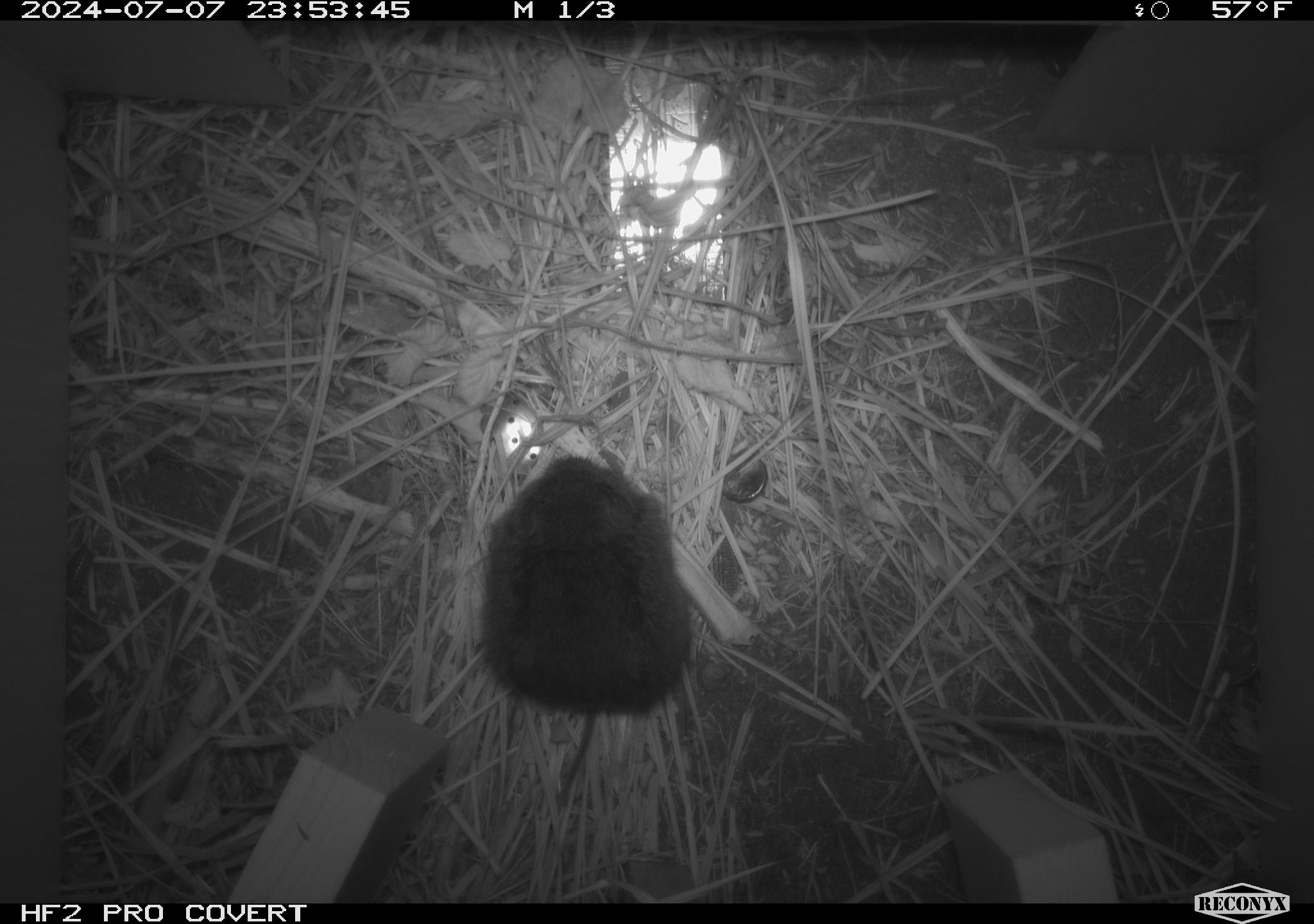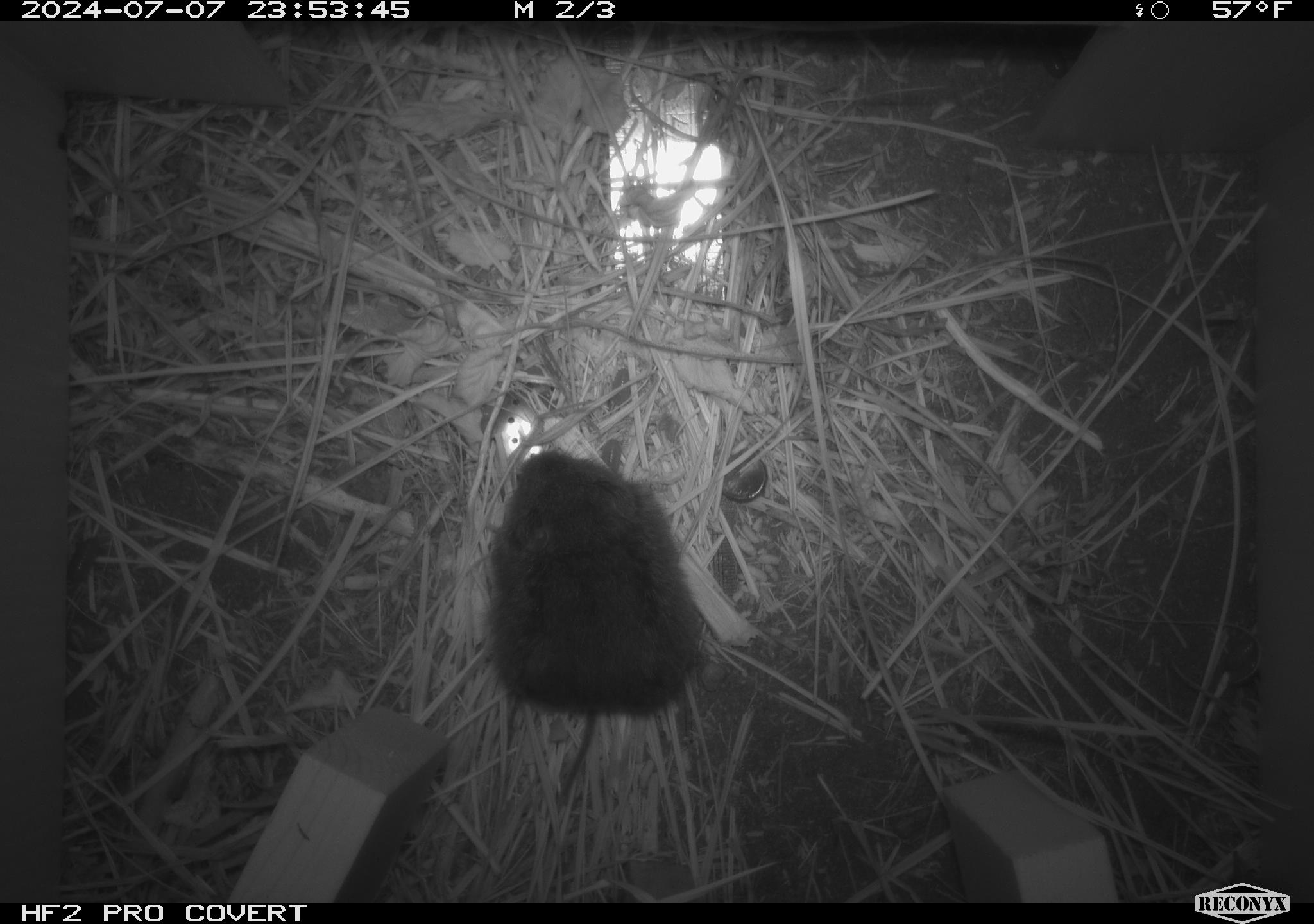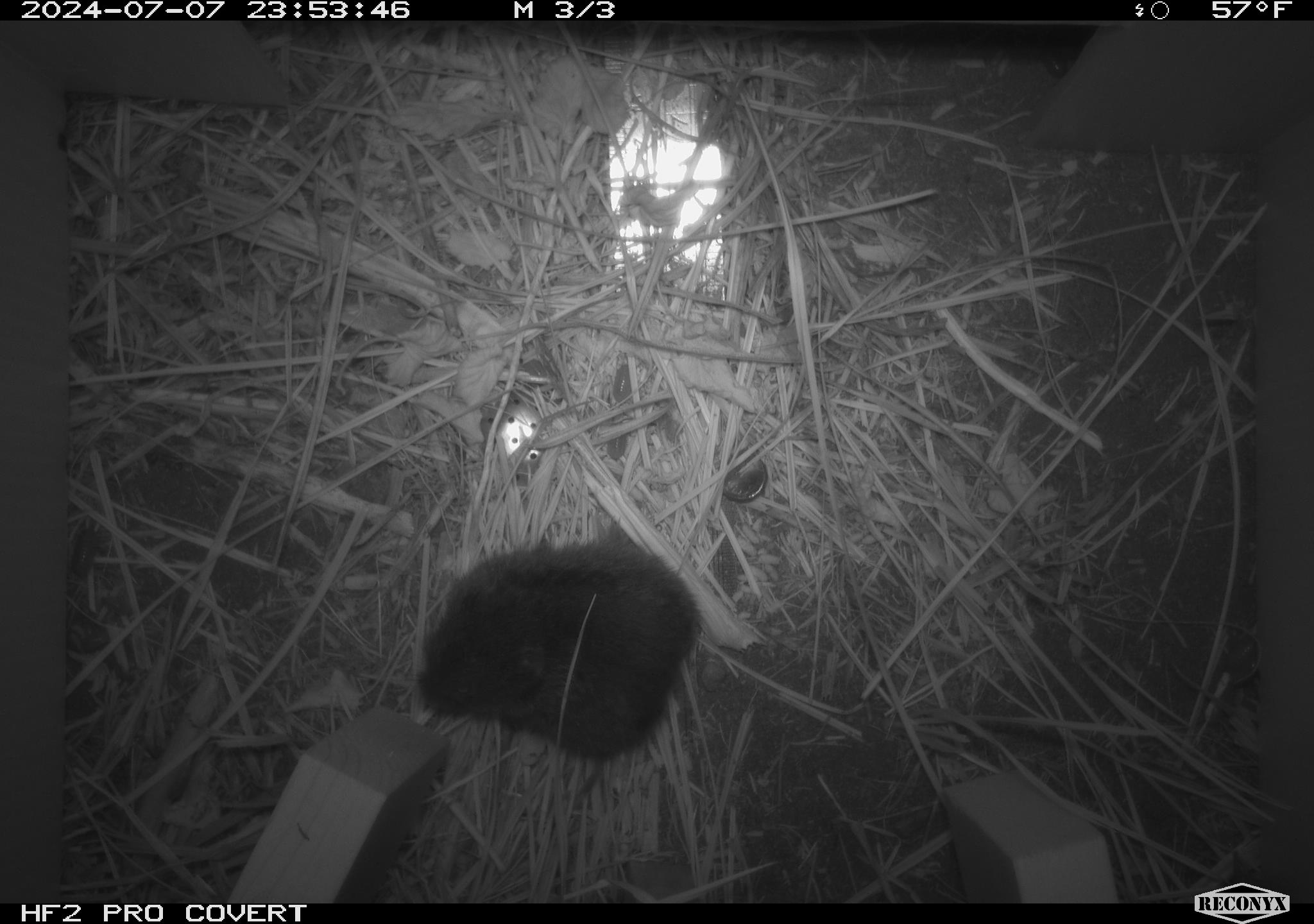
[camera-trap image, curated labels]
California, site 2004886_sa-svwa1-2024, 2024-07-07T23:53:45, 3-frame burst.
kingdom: Animalia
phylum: Chordata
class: Mammalia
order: Rodentia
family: Cricetidae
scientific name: Arvicolinae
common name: voles, lemmings, and muskrats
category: arvicolinae subfamily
Arvicolinae subfamily (voles, lemmings, and muskrats) (Arvicolinae).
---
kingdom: Animalia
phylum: Arthropoda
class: Malacostraca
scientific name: Malacostraca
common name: amphipods, crabs, isopods, krill, lobsters and shrimps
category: malacostracan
Malacostracan (amphipods, crabs, isopods, krill, lobsters and shrimps) (Malacostraca).